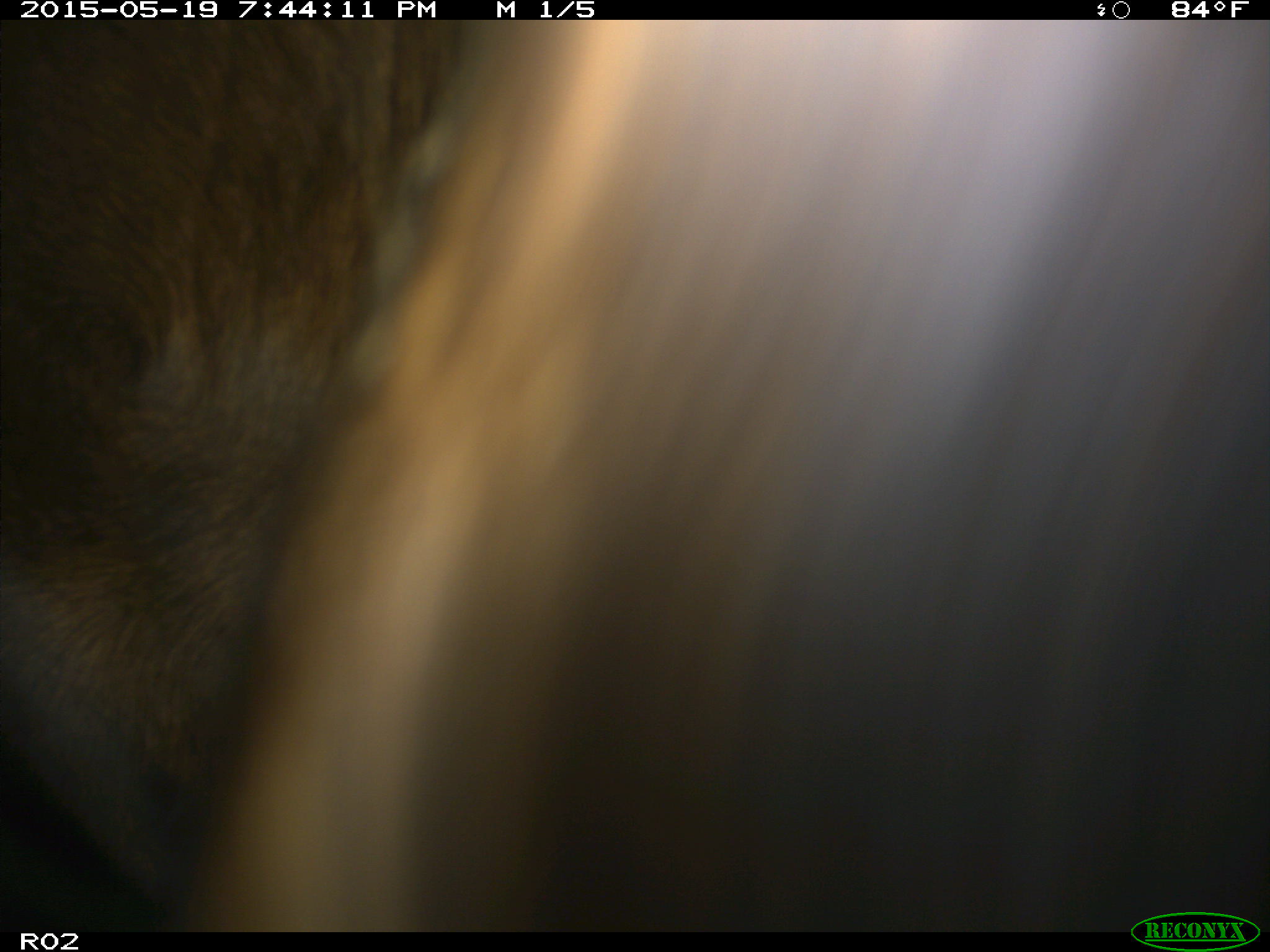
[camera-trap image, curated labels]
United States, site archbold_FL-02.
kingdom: Animalia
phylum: Chordata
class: Mammalia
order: Artiodactyla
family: Bovidae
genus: Bos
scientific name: Bos taurus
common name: domestic cow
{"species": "Bos taurus (domestic cow)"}